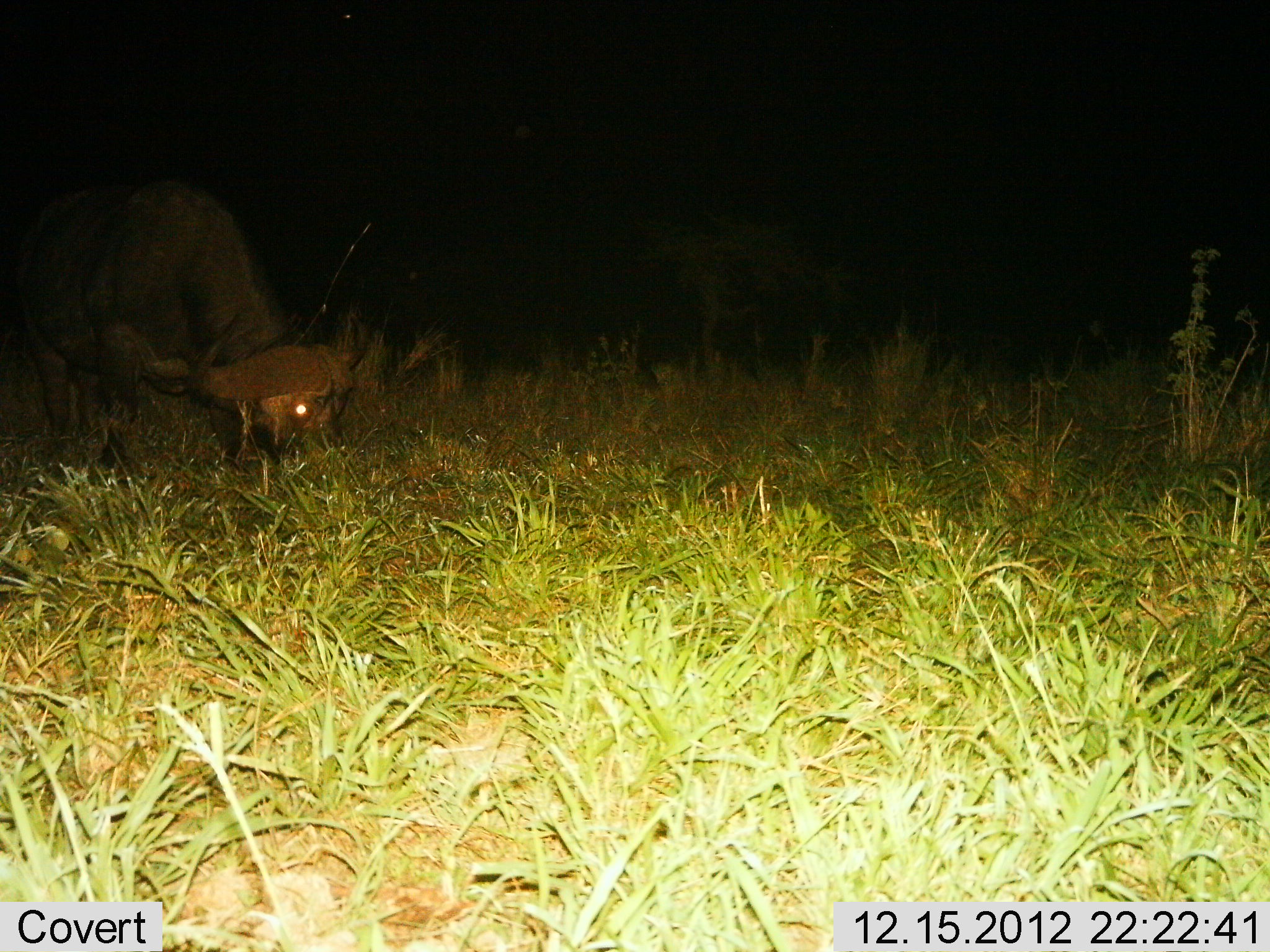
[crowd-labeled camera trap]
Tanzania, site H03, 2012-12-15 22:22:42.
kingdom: Animalia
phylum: Chordata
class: Mammalia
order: Artiodactyla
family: Bovidae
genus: Syncerus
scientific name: Syncerus caffer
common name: cape buffalo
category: buffalo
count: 1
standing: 25%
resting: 0%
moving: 8%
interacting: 0%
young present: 0%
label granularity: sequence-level